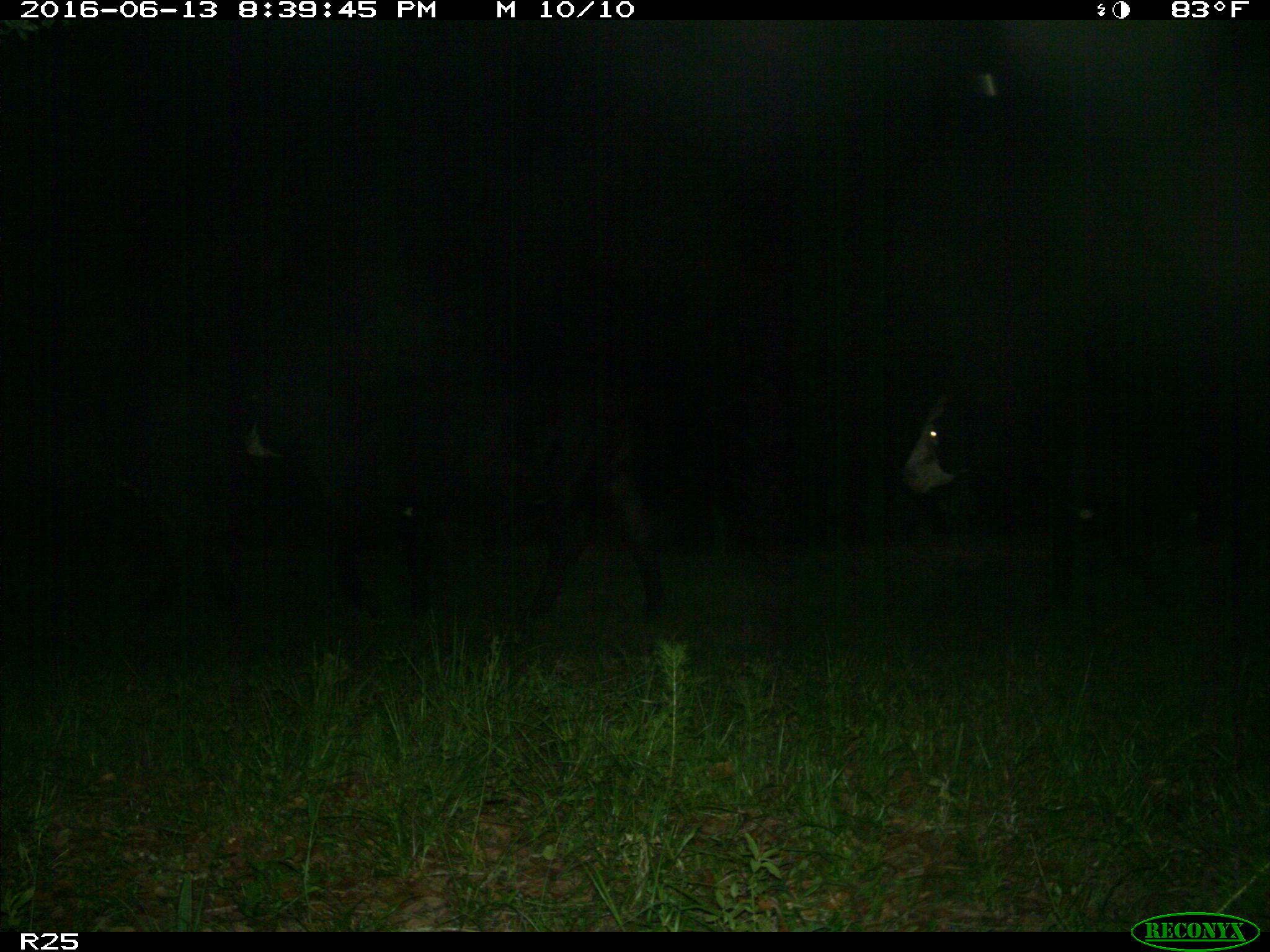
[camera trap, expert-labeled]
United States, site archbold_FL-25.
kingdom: Animalia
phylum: Chordata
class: Mammalia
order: Artiodactyla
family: Bovidae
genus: Bos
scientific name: Bos taurus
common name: domestic cow